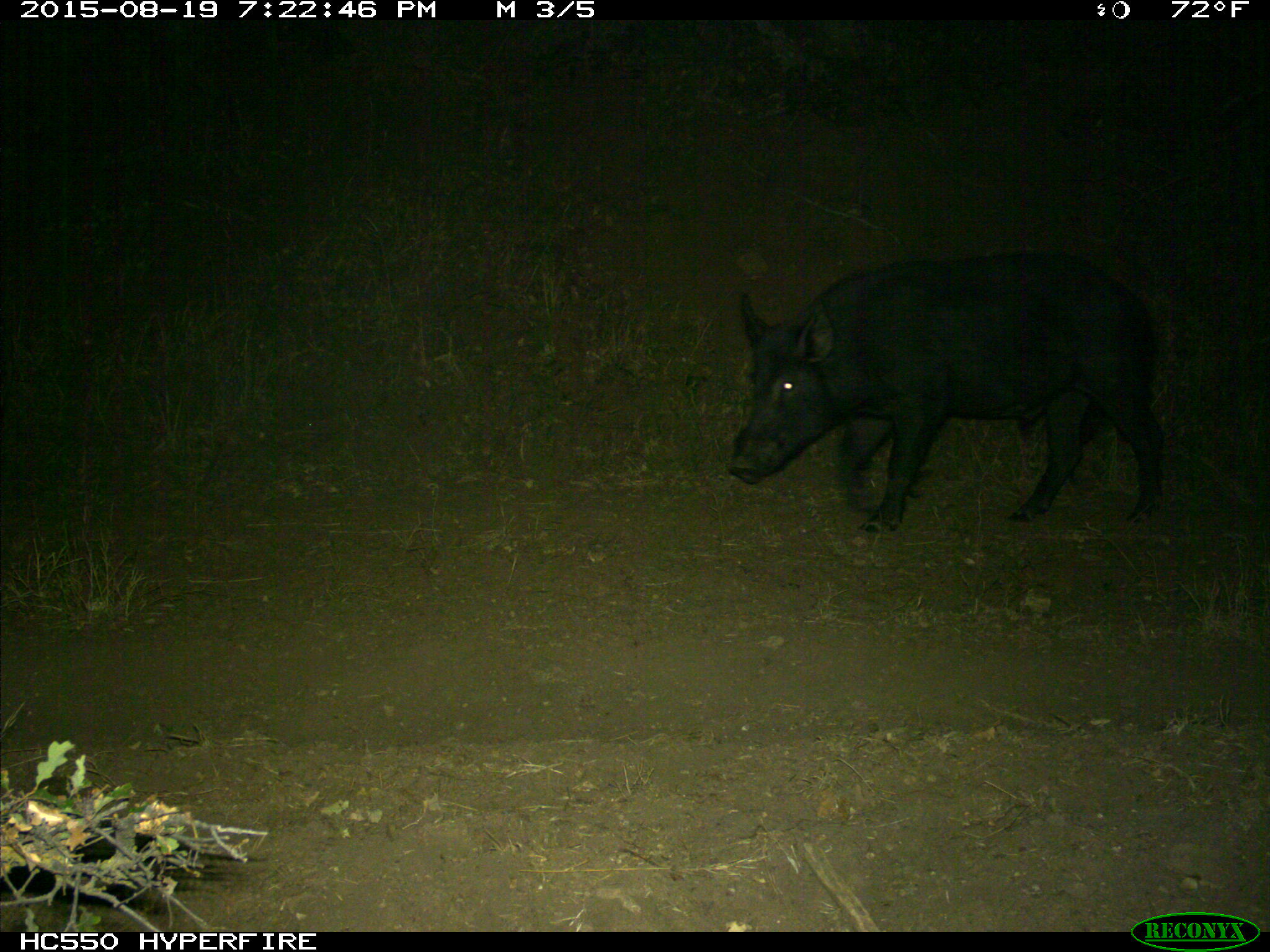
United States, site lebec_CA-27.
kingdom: Animalia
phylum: Chordata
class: Mammalia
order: Artiodactyla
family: Suidae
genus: Sus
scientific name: Sus scrofa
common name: wild boar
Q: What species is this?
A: Sus scrofa (wild boar).